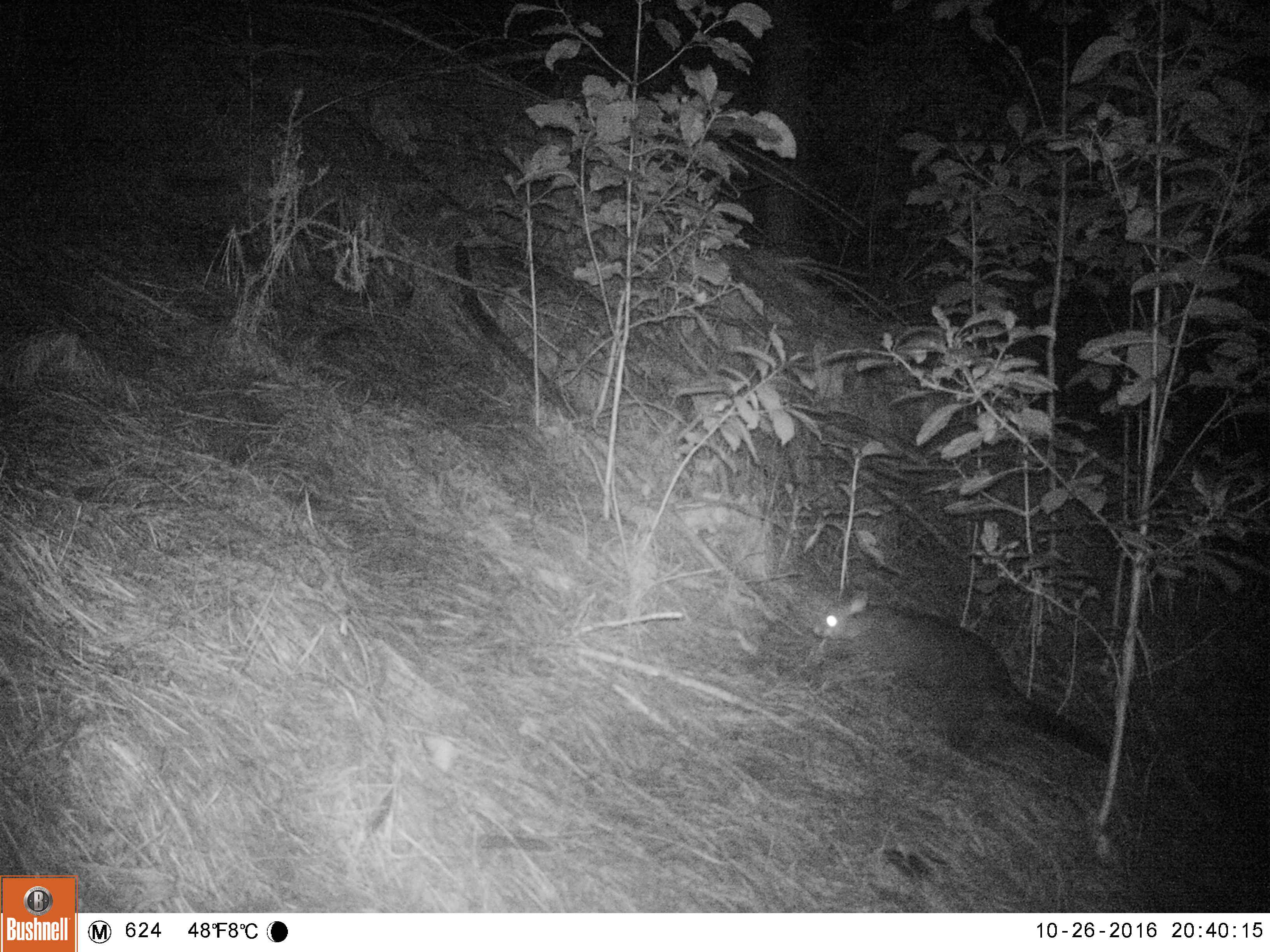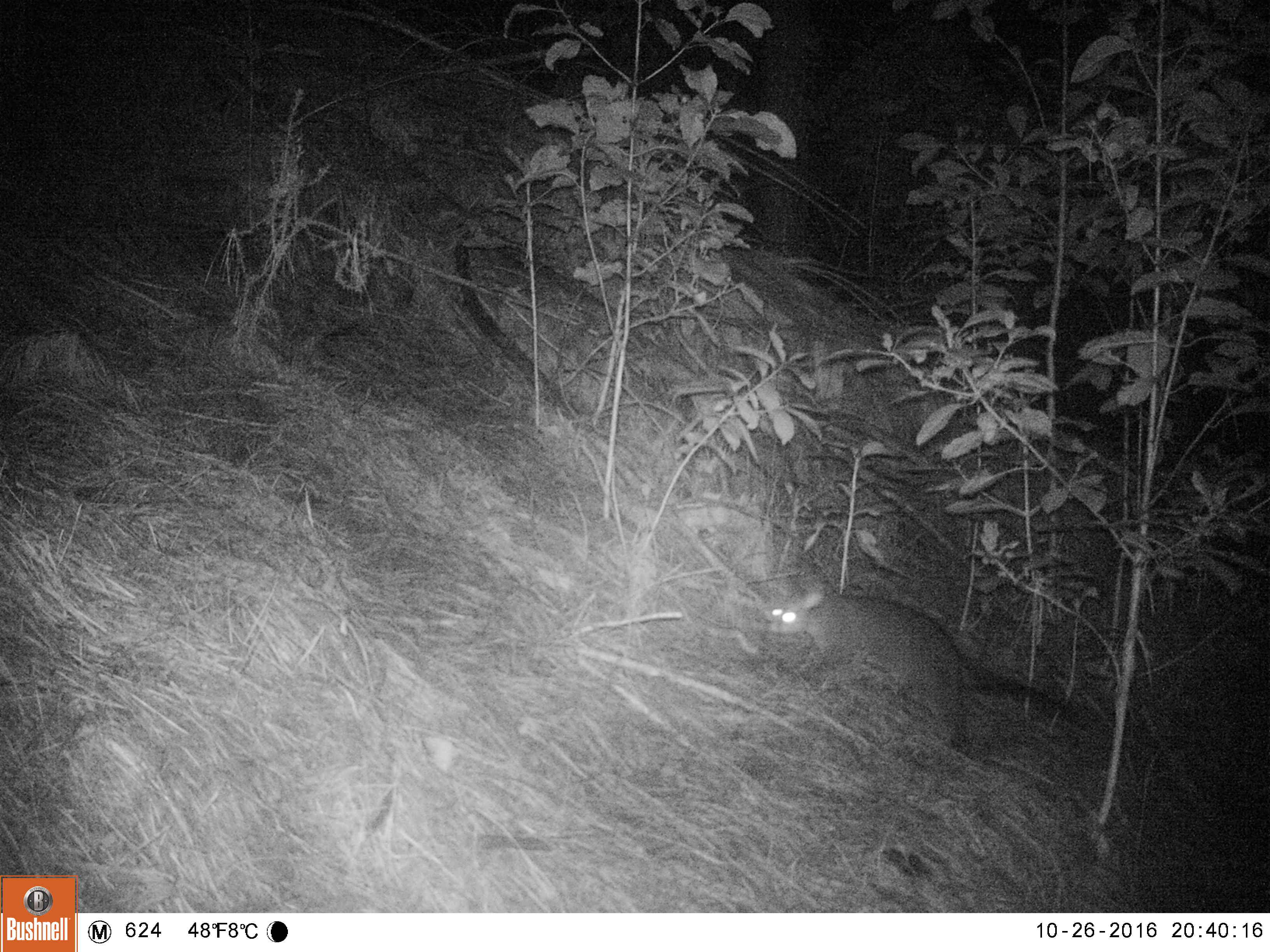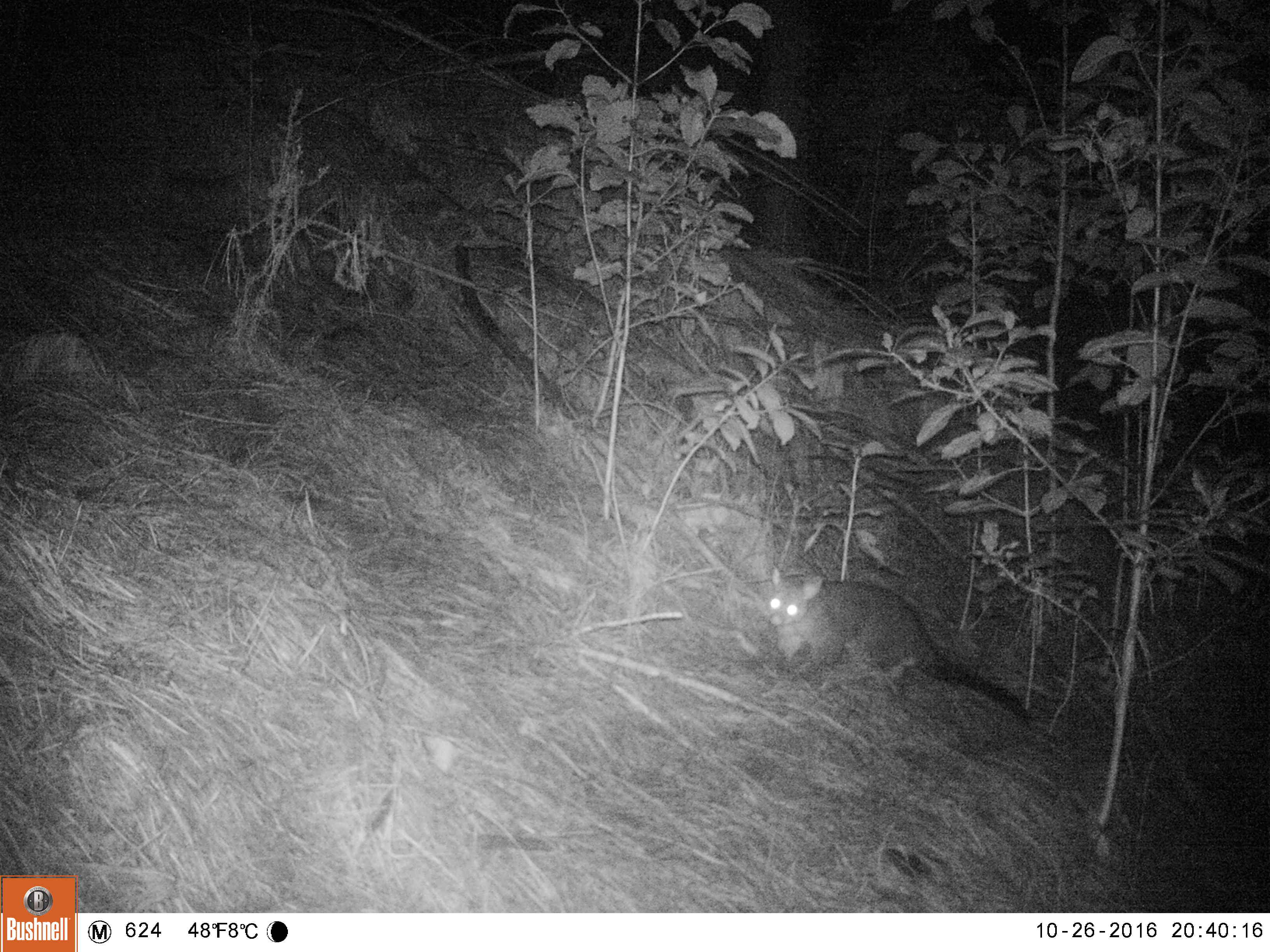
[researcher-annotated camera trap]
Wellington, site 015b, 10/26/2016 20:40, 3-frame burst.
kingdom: Animalia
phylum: Chordata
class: Mammalia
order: Didelphimorphia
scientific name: Didelphimorphia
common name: possum